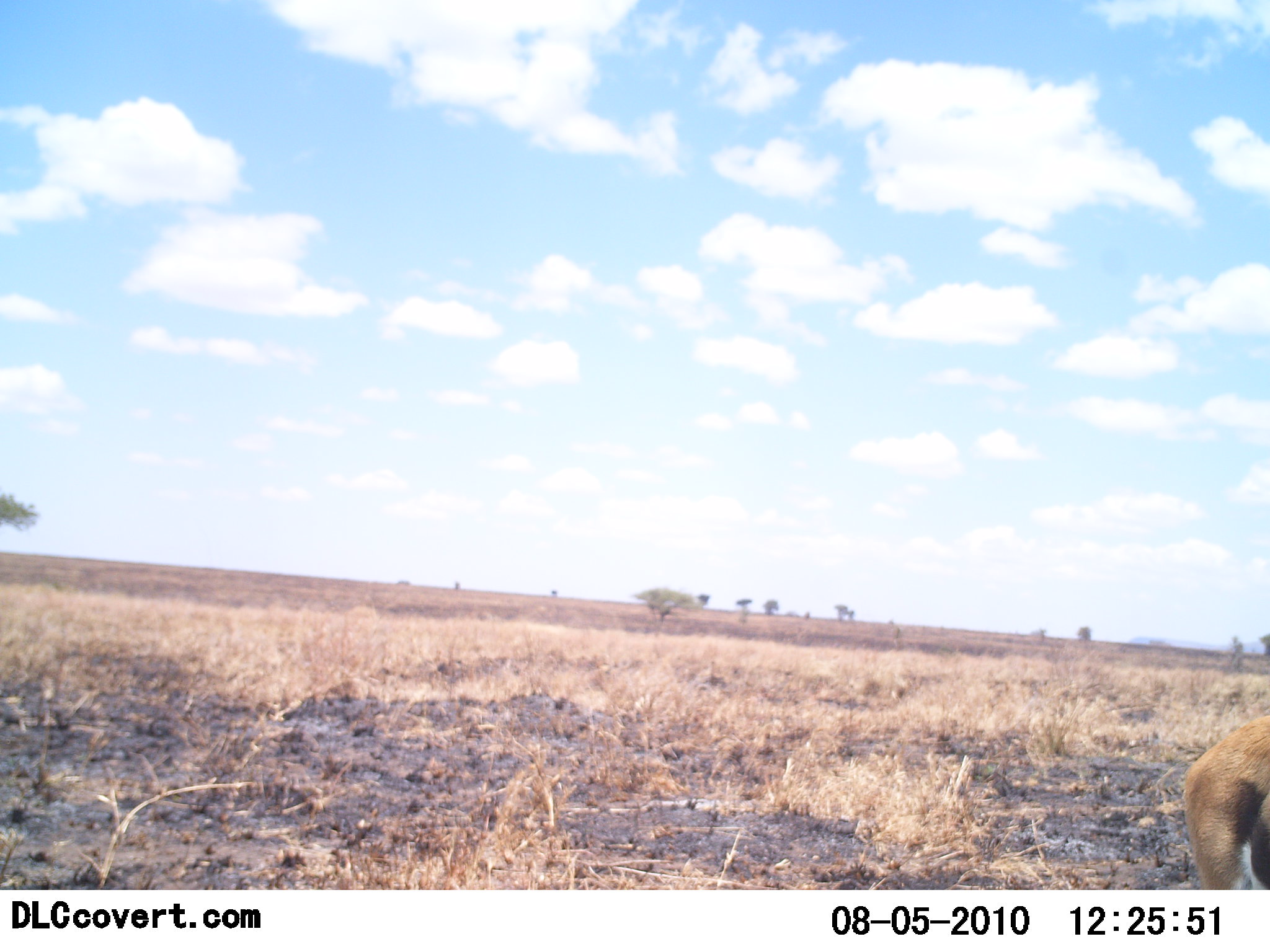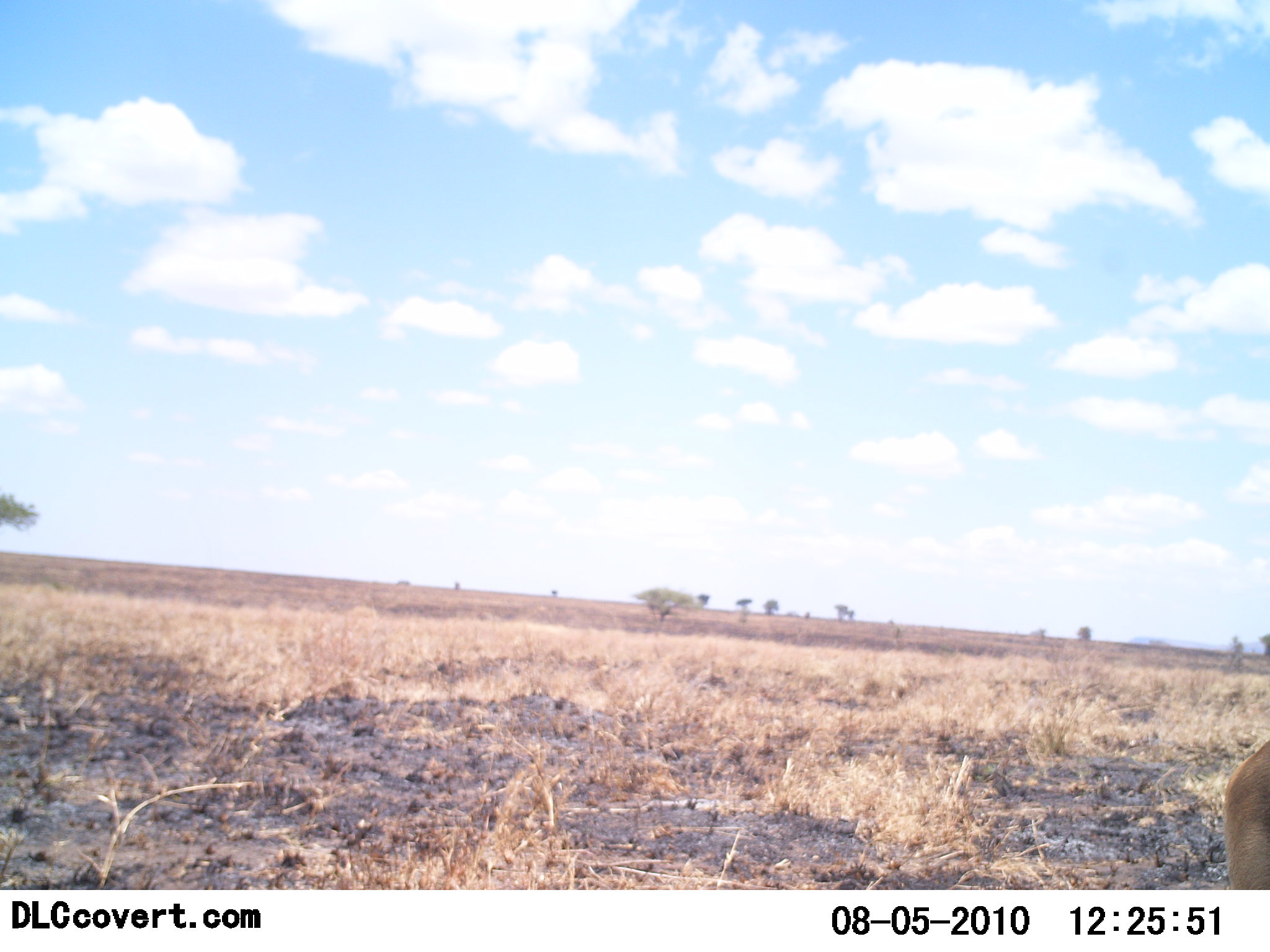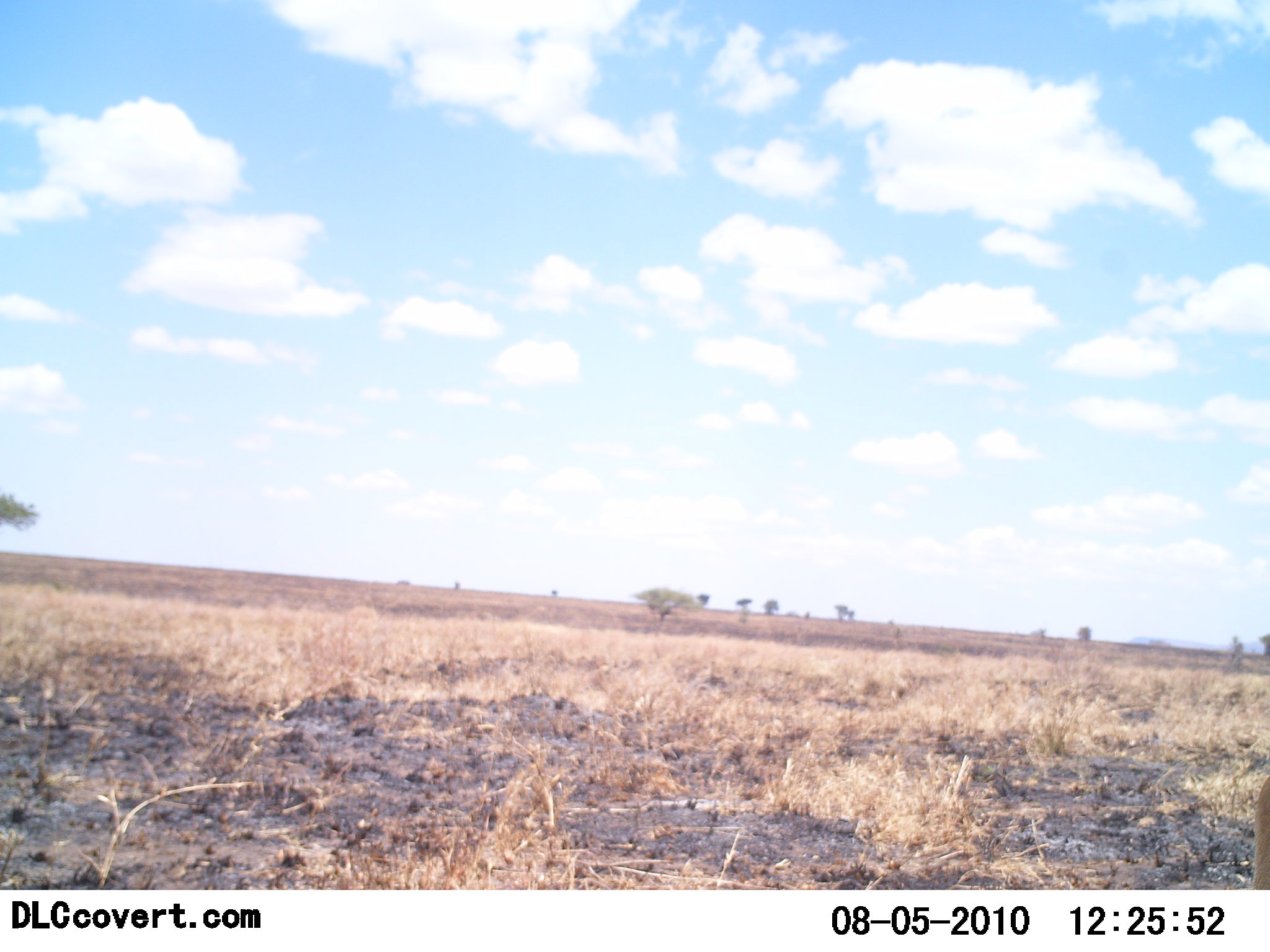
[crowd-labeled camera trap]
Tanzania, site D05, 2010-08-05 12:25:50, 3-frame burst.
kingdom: Animalia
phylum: Chordata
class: Mammalia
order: Artiodactyla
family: Bovidae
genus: Eudorcas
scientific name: Eudorcas thomsonii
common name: thomson's gazelle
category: gazellethomsons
Gazellethomsons (thomson's gazelle) (Eudorcas thomsonii), count 1. Behavior (volunteer vote fractions): standing 50%, resting 0%, moving 56%, interacting 0%. Young present (vote fraction): 0%. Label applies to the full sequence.